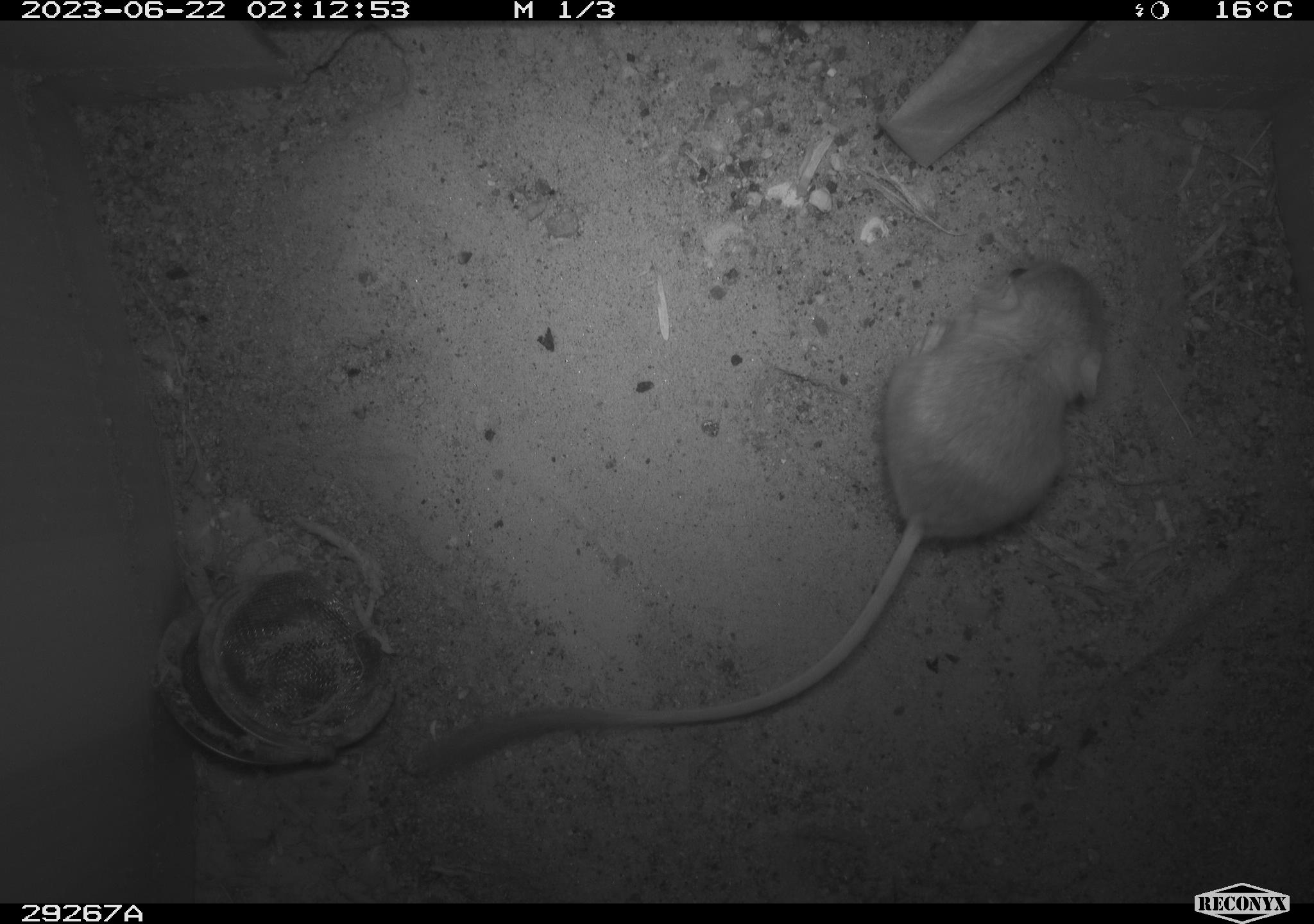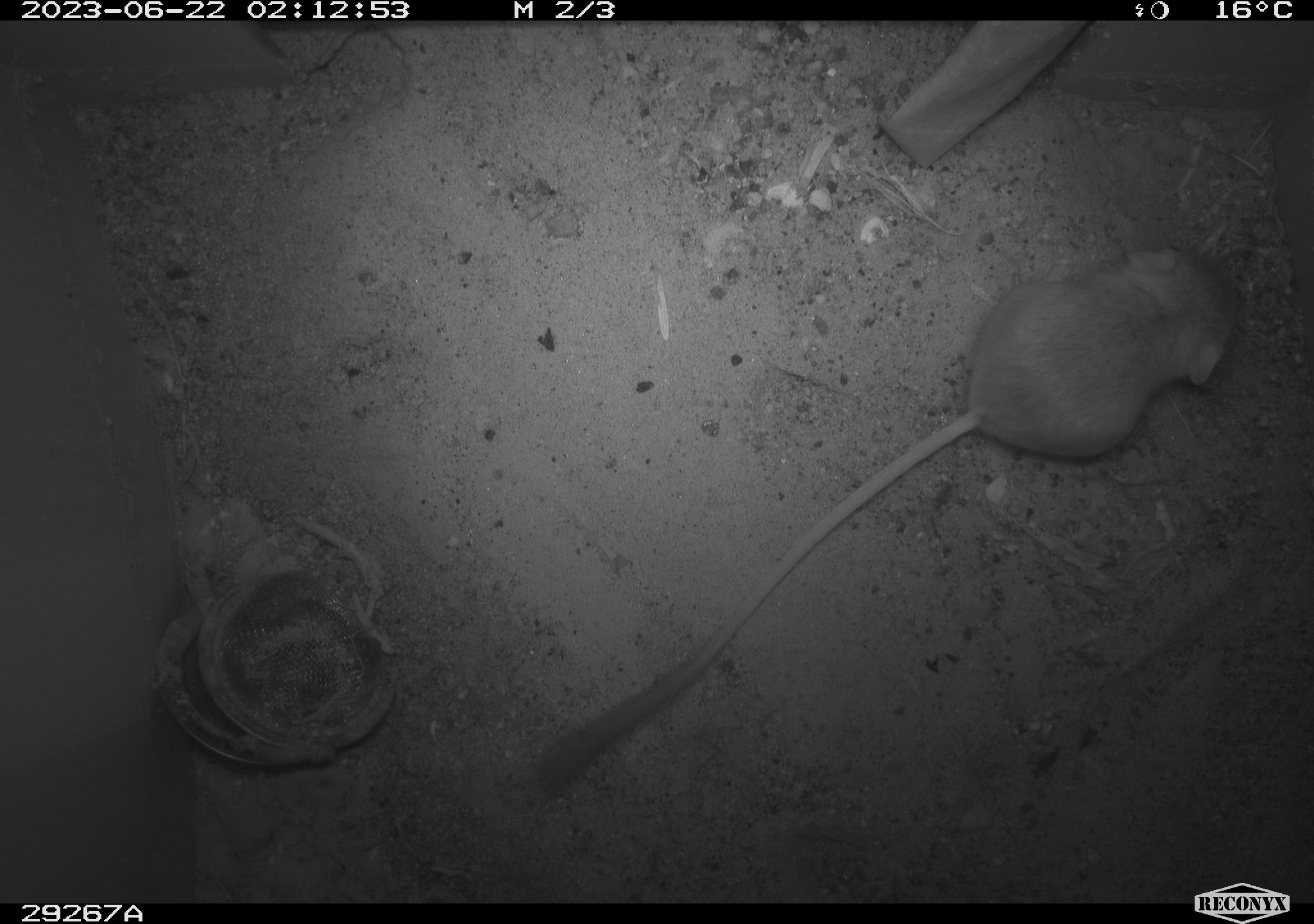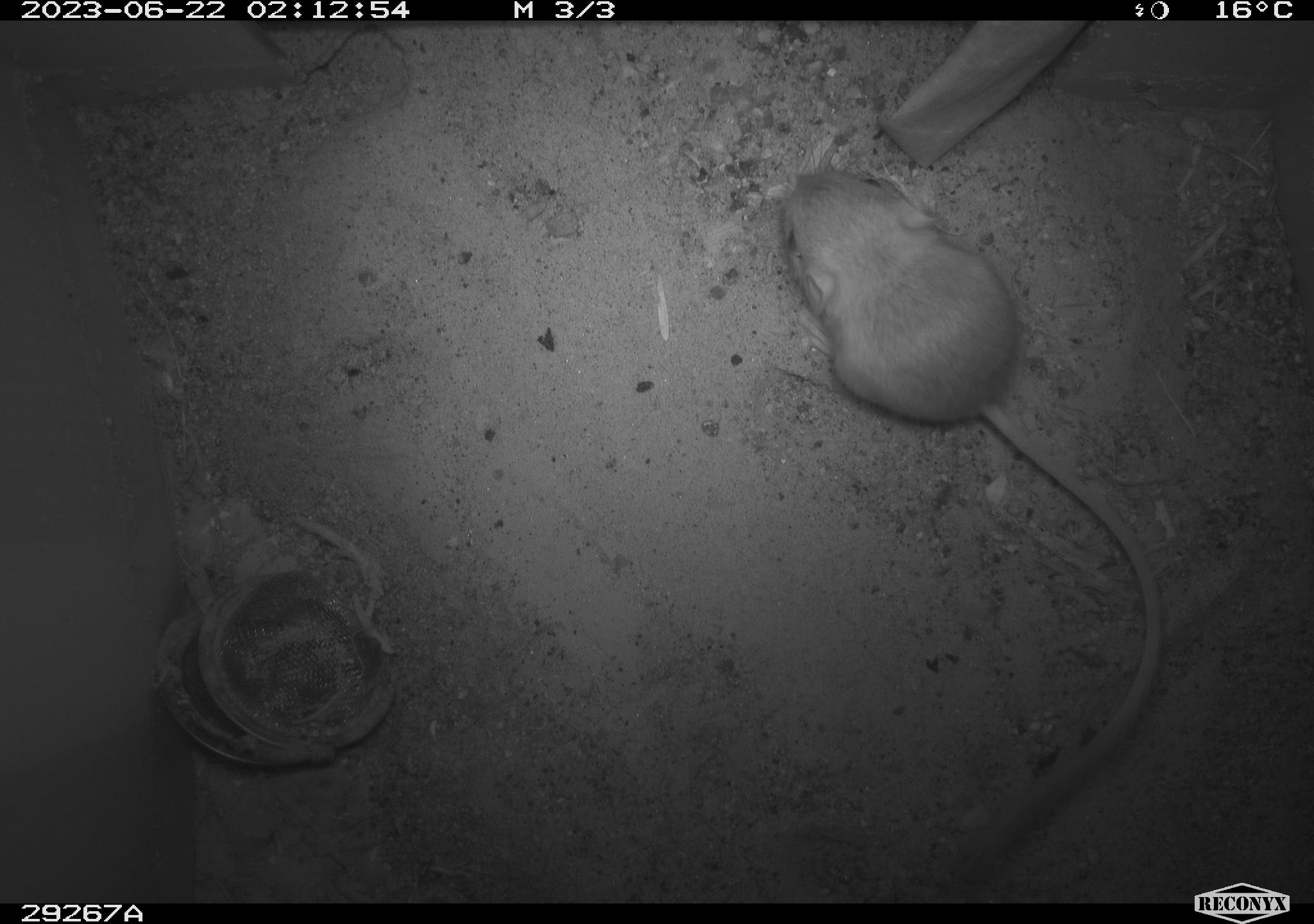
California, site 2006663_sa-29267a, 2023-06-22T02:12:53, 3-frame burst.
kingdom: Animalia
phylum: Chordata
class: Mammalia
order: Rodentia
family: Heteromyidae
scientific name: Heteromyidae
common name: kangaroo rats and pocket mice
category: heteromyidae family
Heteromyidae family (kangaroo rats and pocket mice) (Heteromyidae).